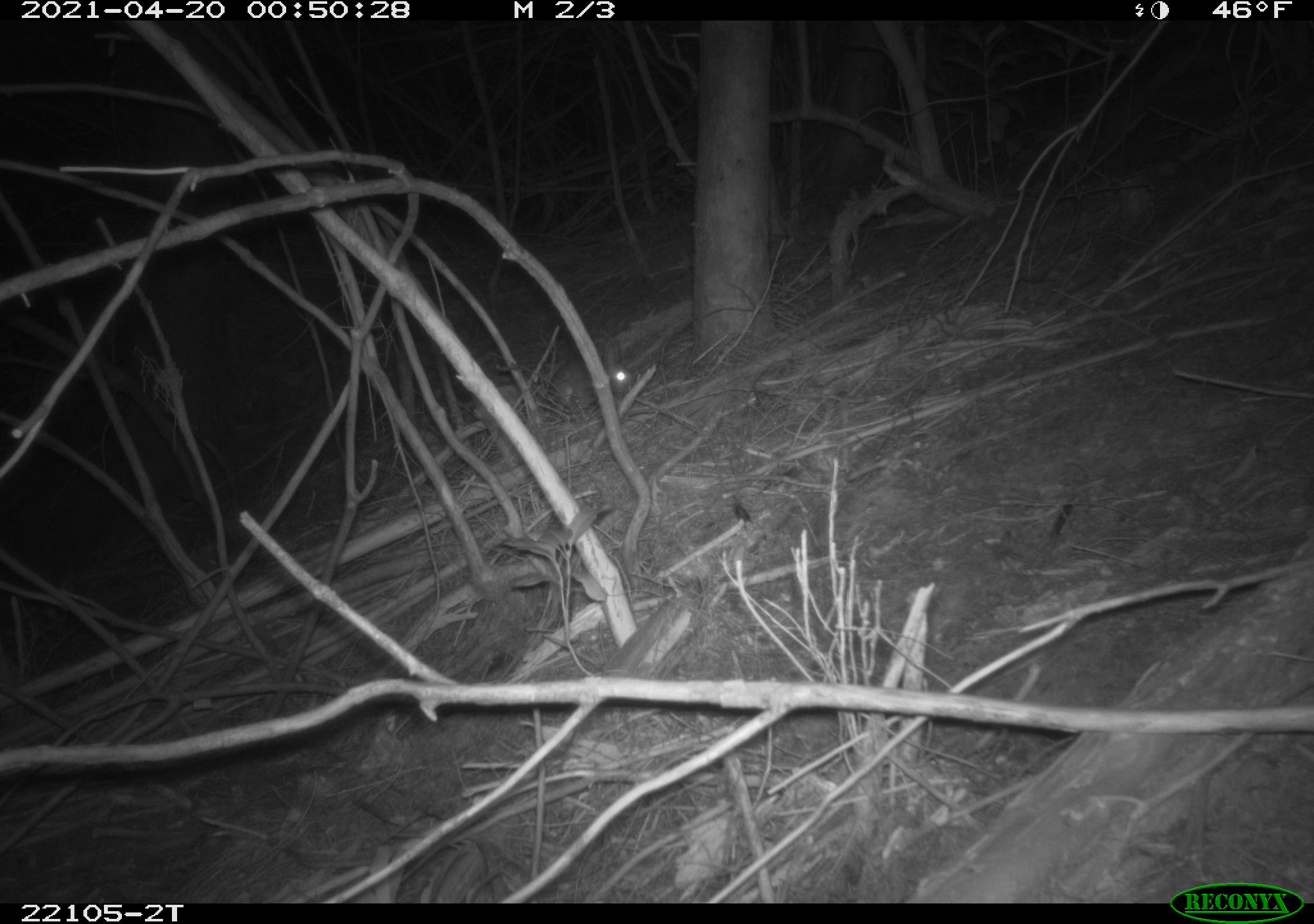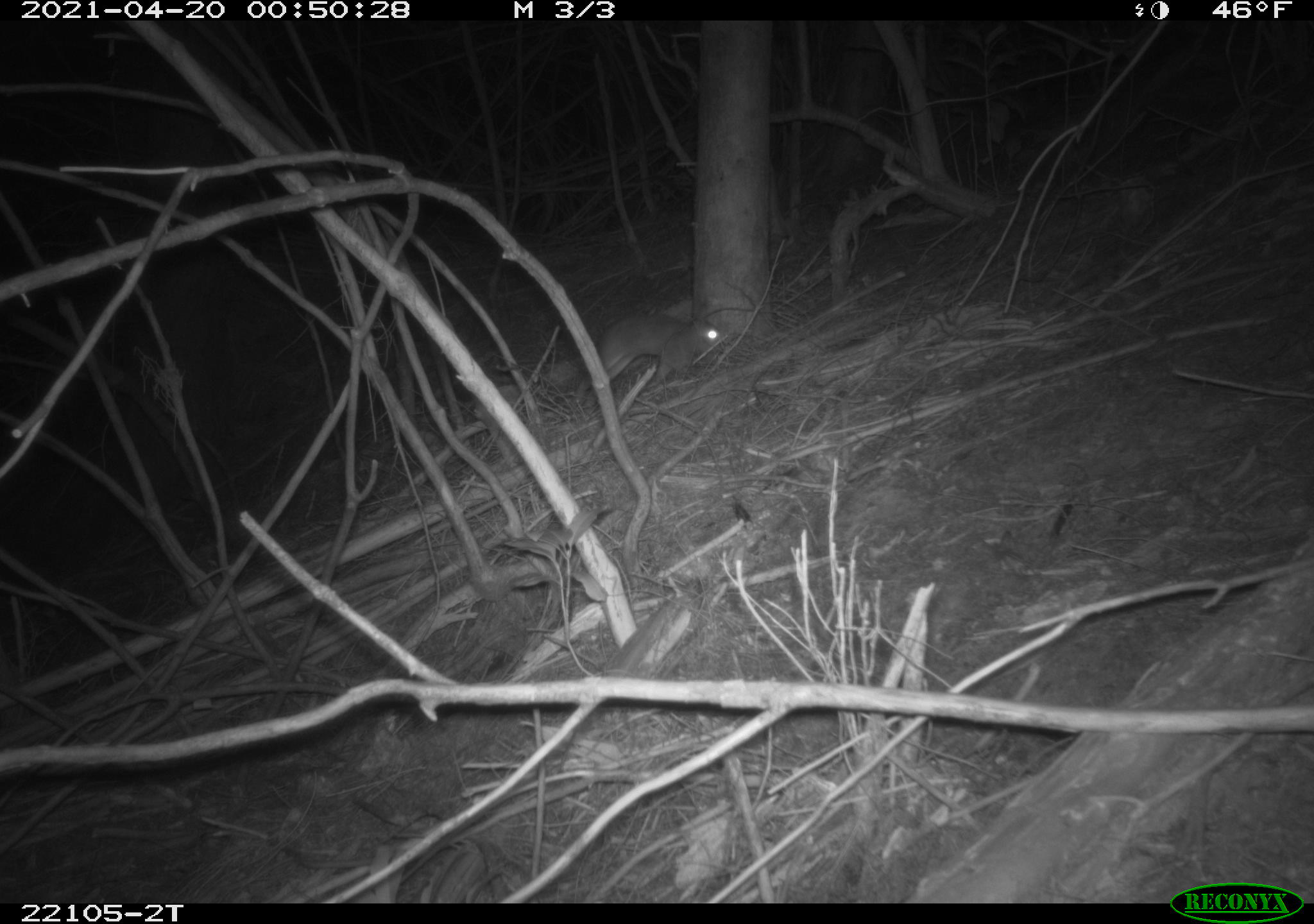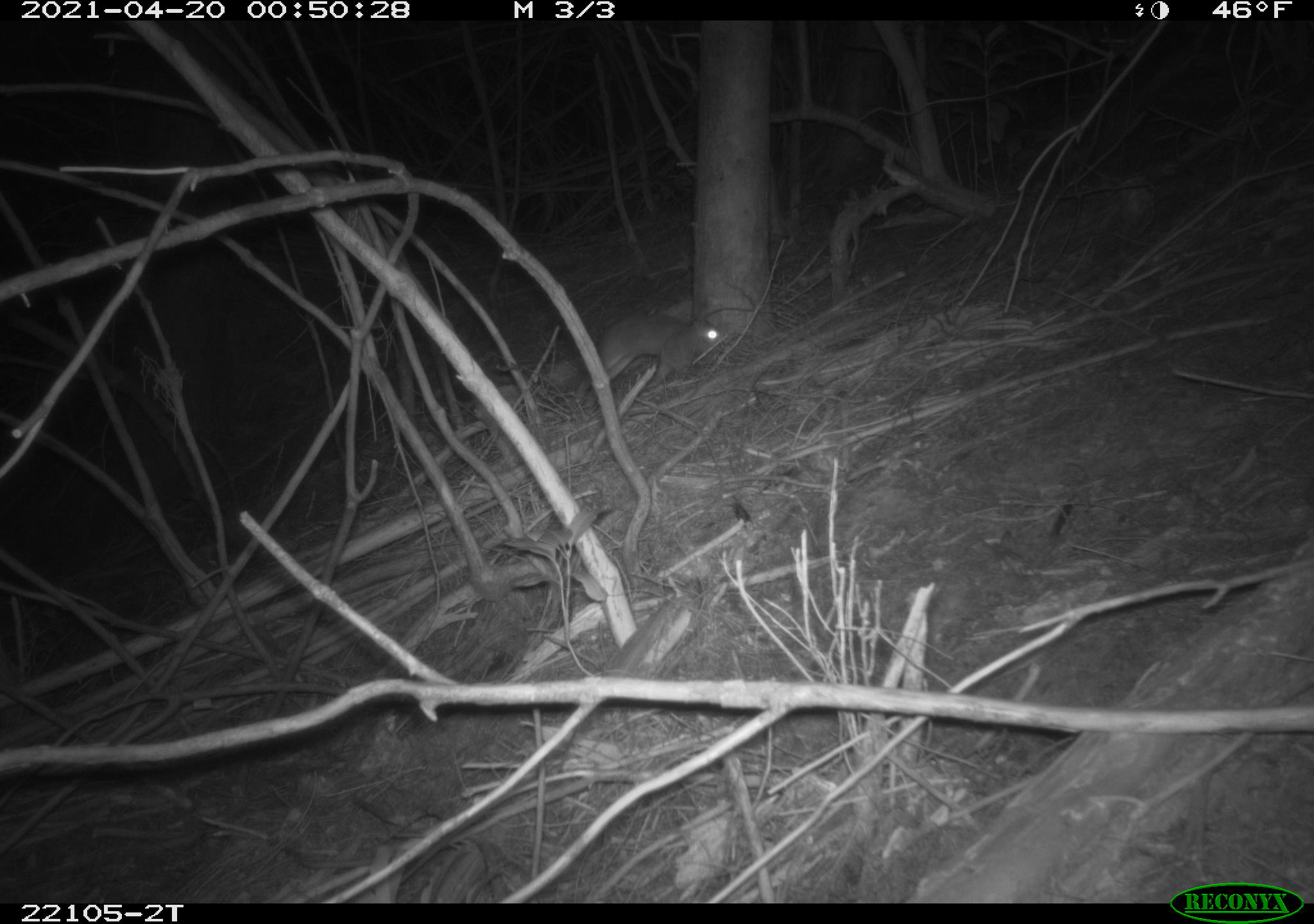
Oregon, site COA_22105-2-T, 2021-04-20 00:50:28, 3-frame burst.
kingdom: Animalia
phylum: Chordata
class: Mammalia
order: Lagomorpha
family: Leporidae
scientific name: Leporidae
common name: hares and rabbits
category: leporidae family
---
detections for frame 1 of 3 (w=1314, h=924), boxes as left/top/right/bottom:
leporidae family: 530/326/650/432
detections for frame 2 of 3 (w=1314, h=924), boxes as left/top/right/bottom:
leporidae family: 576/274/736/419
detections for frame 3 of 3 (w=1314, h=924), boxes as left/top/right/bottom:
leporidae family: 586/287/743/404